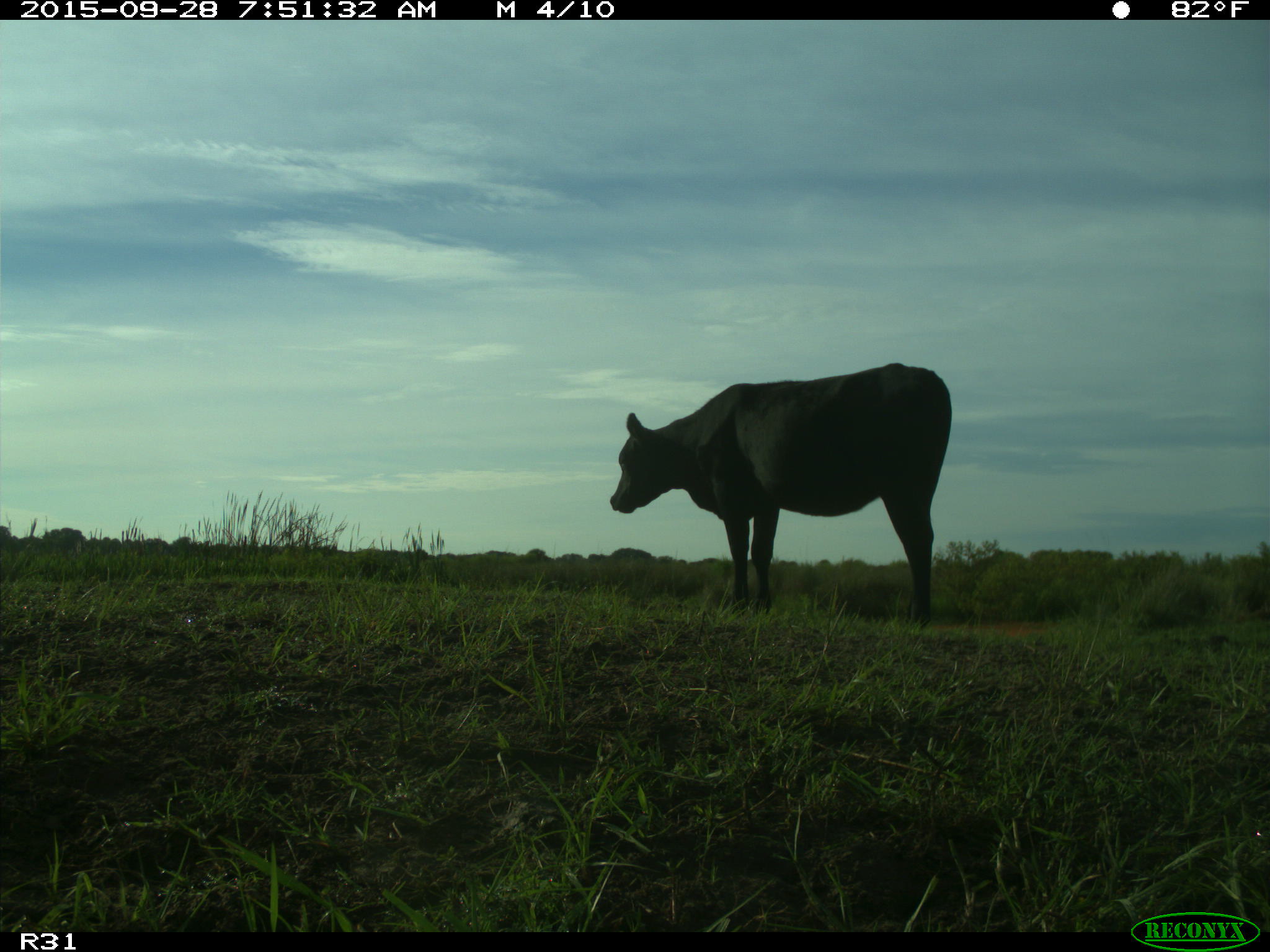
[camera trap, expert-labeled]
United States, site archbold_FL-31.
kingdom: Animalia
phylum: Chordata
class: Mammalia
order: Artiodactyla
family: Bovidae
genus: Bos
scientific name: Bos taurus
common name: domestic cow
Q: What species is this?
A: Bos taurus (domestic cow).